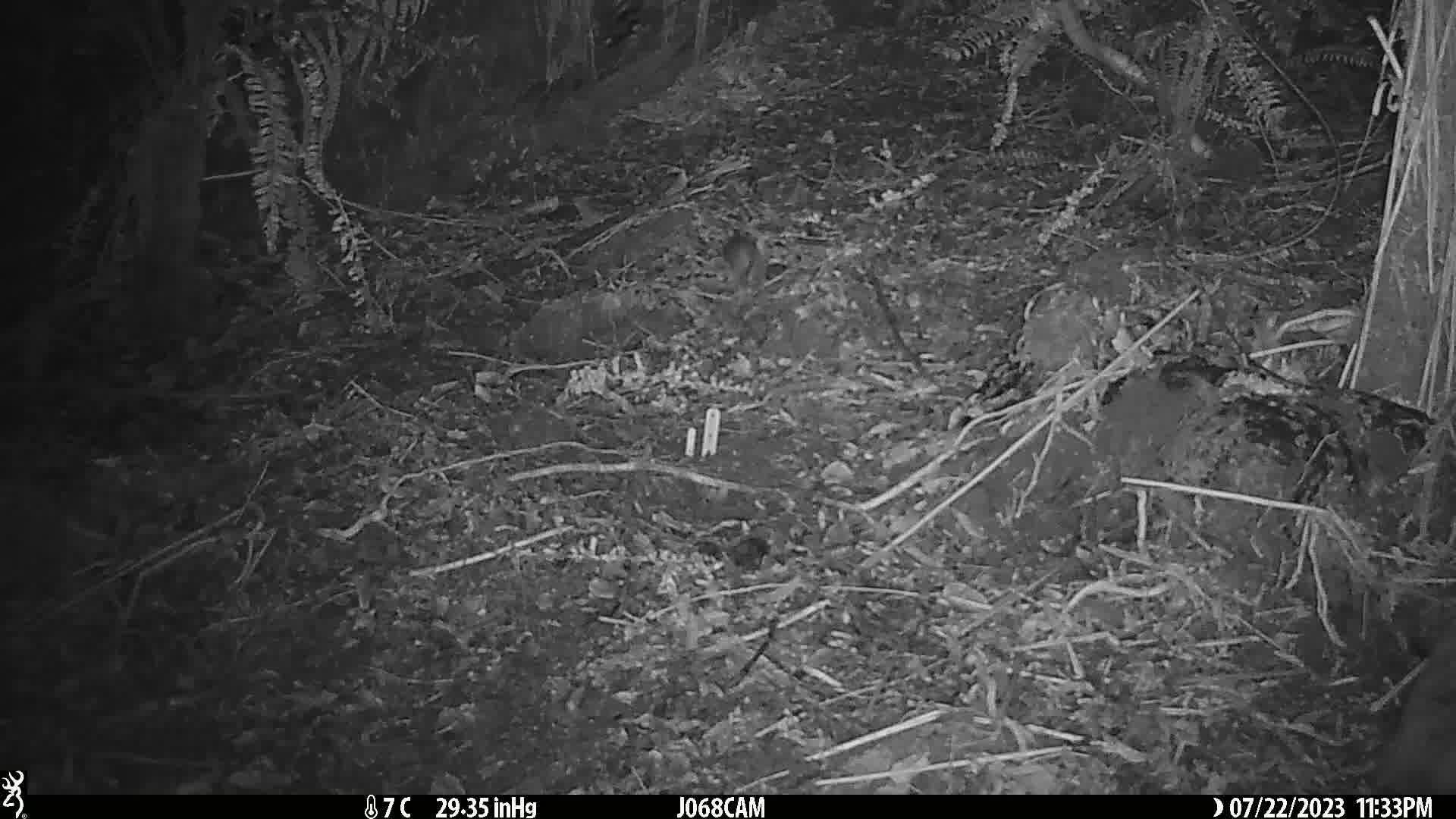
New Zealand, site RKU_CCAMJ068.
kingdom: Animalia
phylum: Chordata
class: Mammalia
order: Rodentia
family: Muridae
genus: Rattus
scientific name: Rattus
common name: rat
Rat (Rattus).